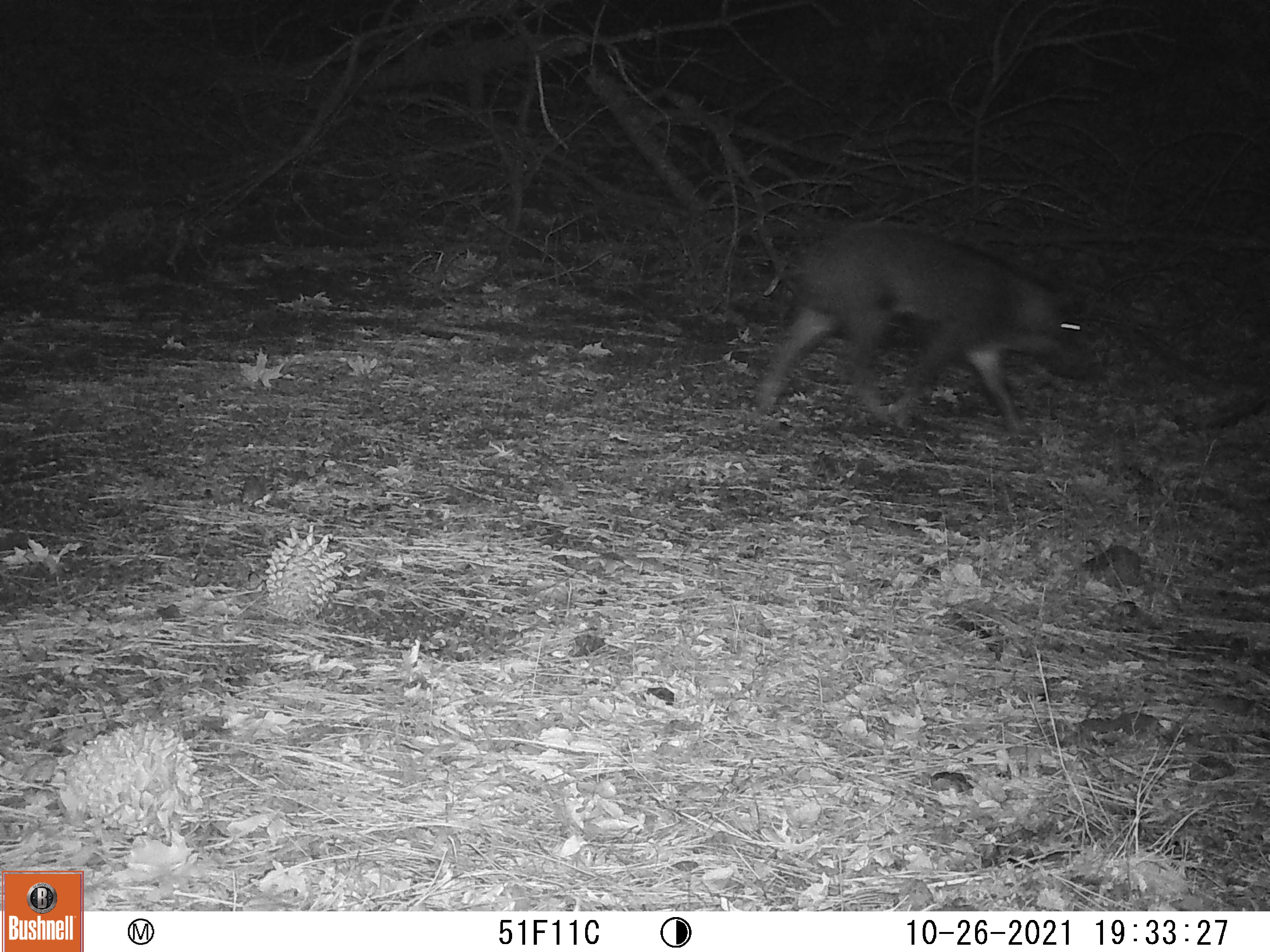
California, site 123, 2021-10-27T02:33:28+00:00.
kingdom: Animalia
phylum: Chordata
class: Mammalia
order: Artiodactyla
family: Suidae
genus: Sus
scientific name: Sus scrofa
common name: wild boar